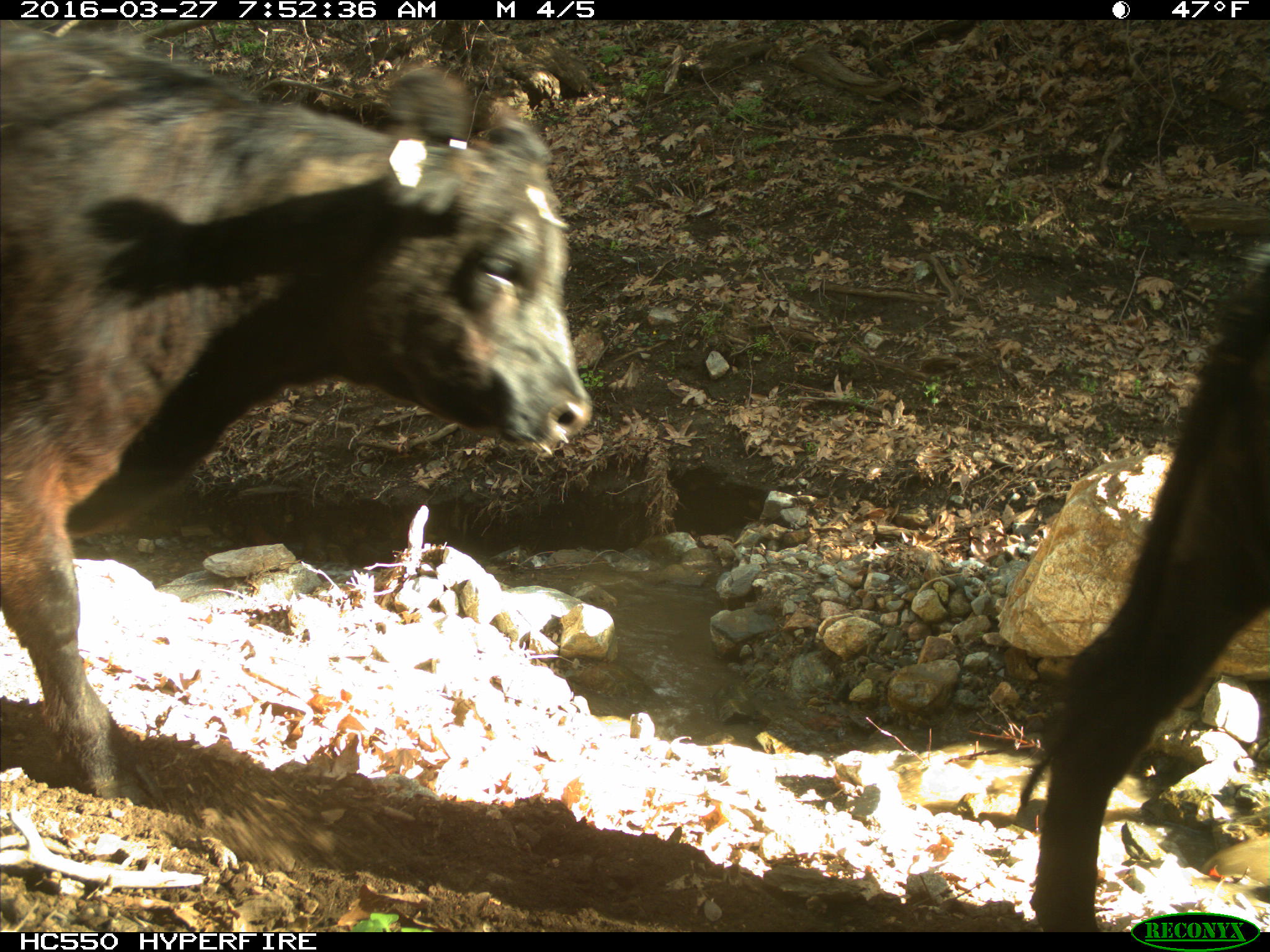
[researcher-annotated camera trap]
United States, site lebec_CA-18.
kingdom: Animalia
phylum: Chordata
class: Mammalia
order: Artiodactyla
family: Bovidae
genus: Bos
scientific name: Bos taurus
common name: domestic cow